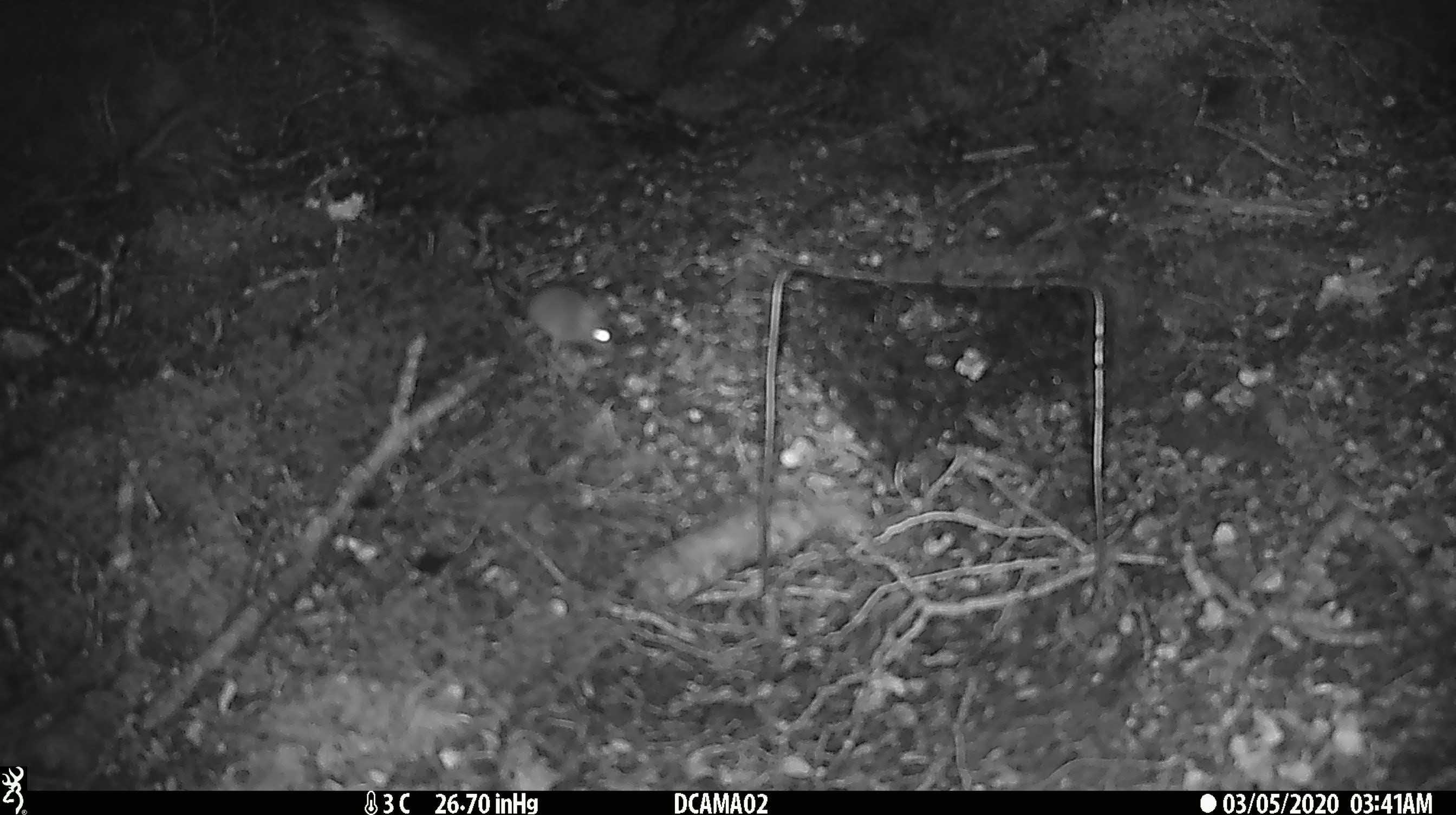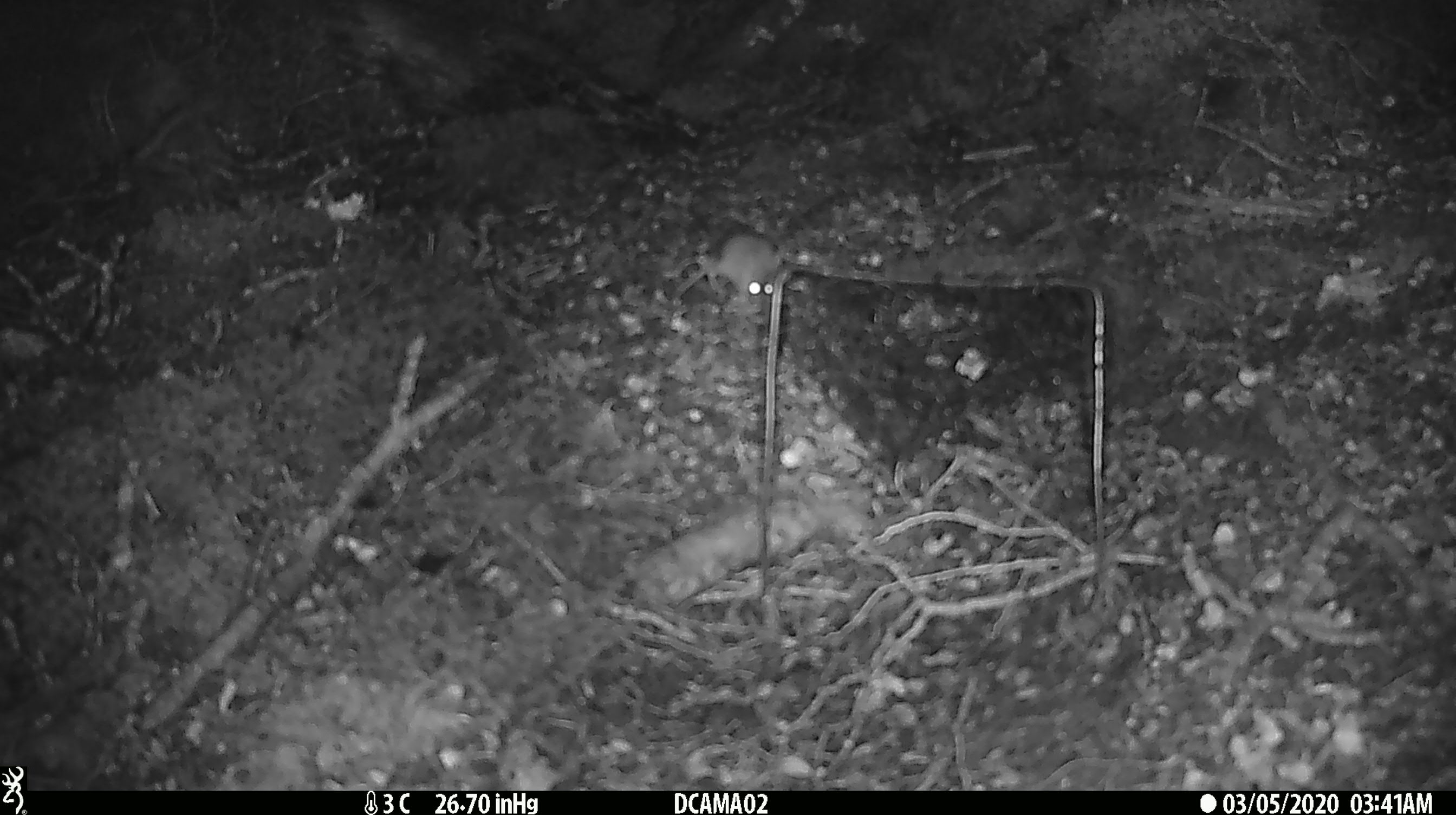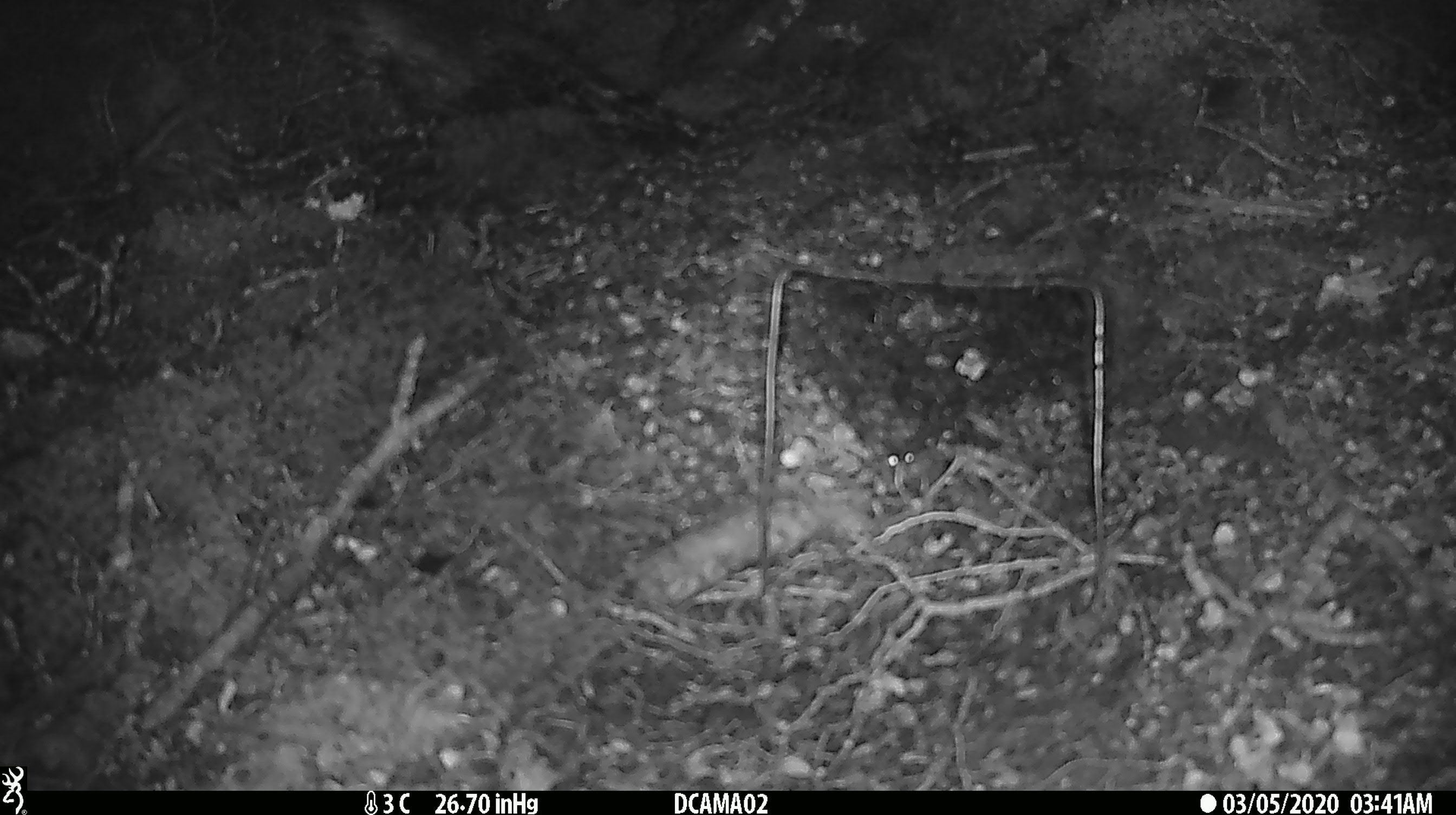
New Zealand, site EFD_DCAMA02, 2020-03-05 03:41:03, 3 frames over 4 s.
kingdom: Animalia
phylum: Chordata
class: Mammalia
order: Rodentia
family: Muridae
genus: Mus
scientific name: Mus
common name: mouse